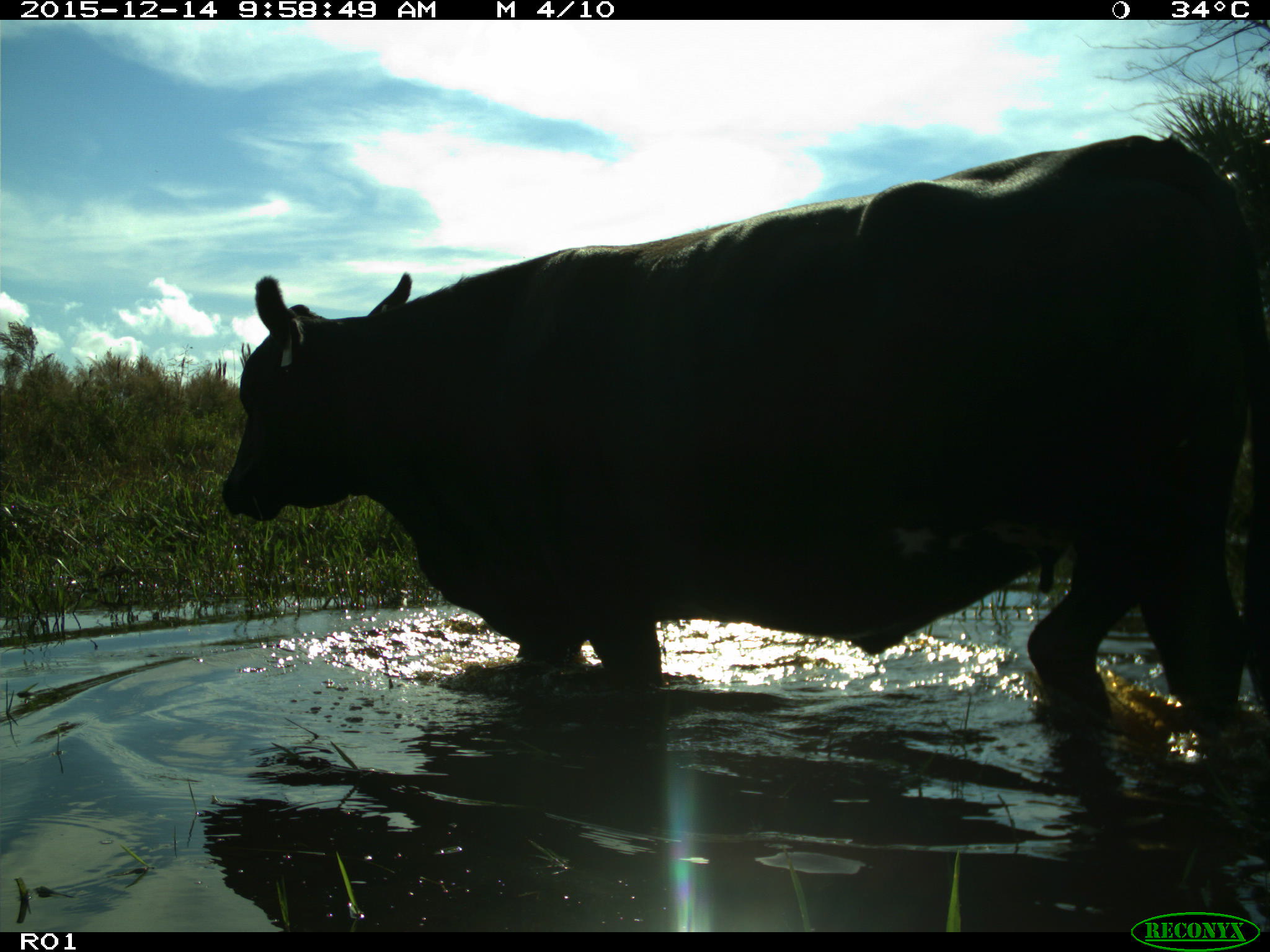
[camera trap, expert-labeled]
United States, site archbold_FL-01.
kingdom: Animalia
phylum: Chordata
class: Mammalia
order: Artiodactyla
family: Bovidae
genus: Bos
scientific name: Bos taurus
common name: domestic cow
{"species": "Bos taurus (domestic cow)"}